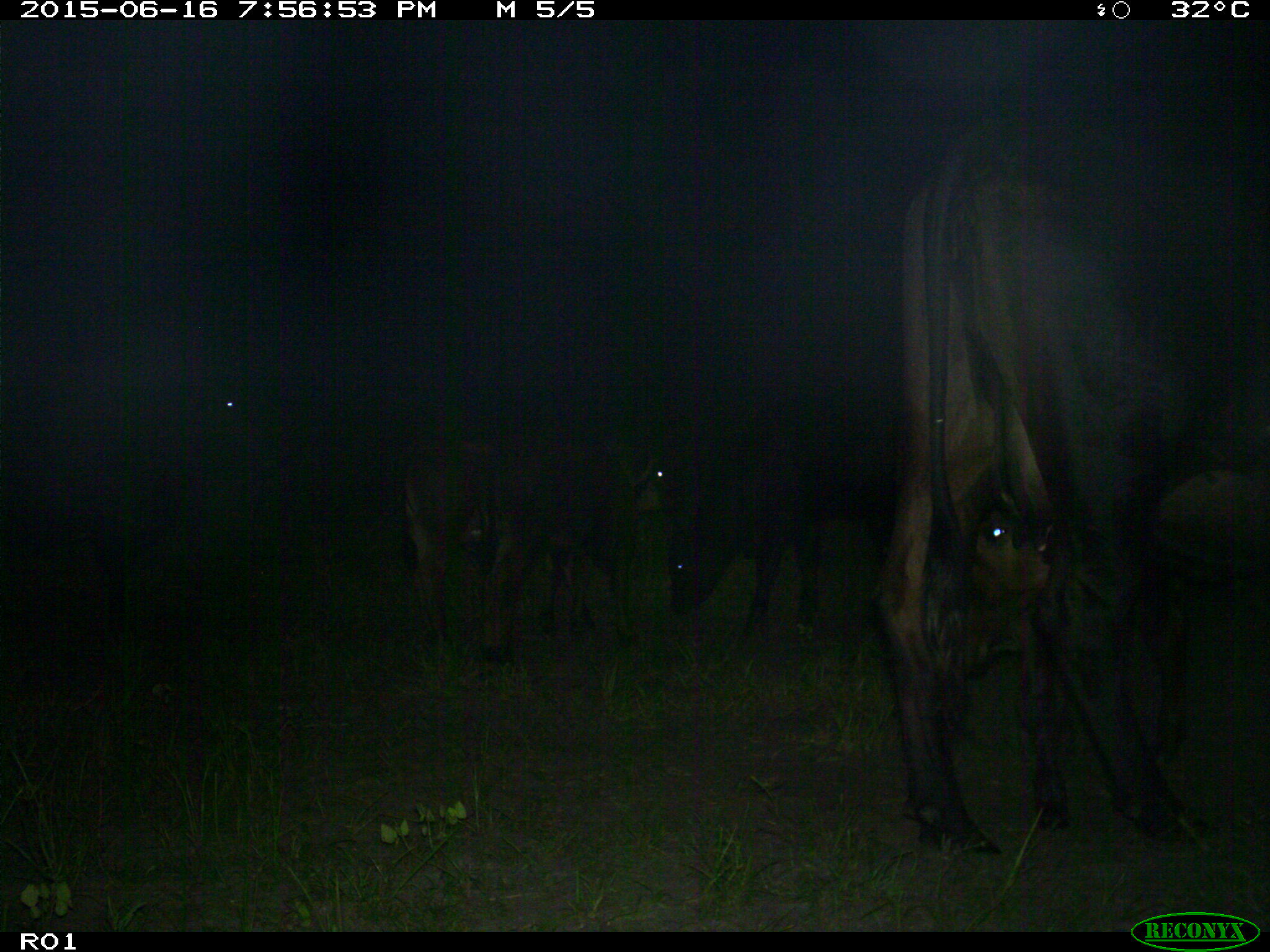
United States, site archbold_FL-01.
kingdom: Animalia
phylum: Chordata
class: Mammalia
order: Artiodactyla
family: Bovidae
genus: Bos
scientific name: Bos taurus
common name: domestic cow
Bos taurus (domestic cow).